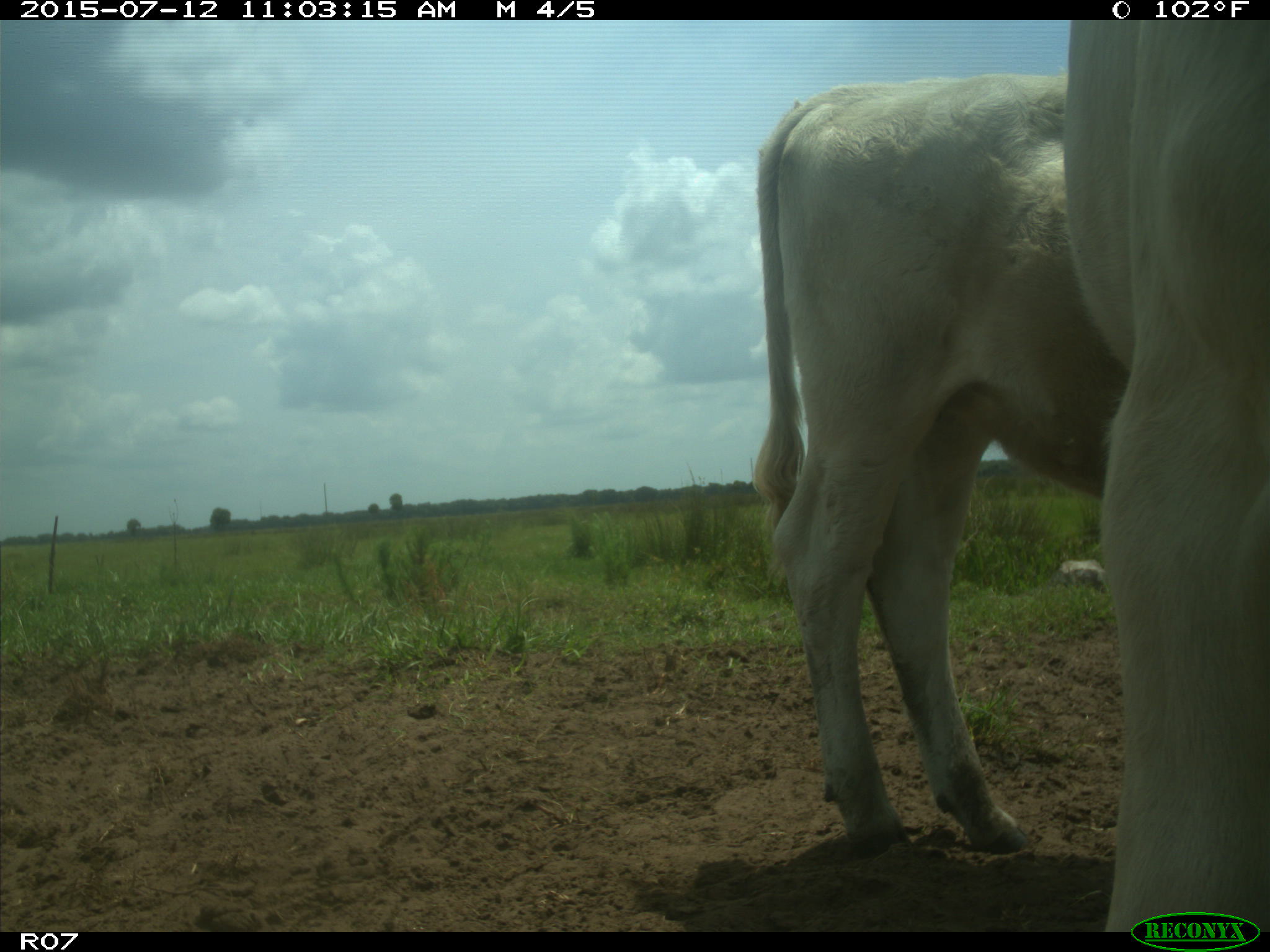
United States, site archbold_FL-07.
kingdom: Animalia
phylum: Chordata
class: Mammalia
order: Artiodactyla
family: Bovidae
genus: Bos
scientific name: Bos taurus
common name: domestic cow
Bos taurus (domestic cow).